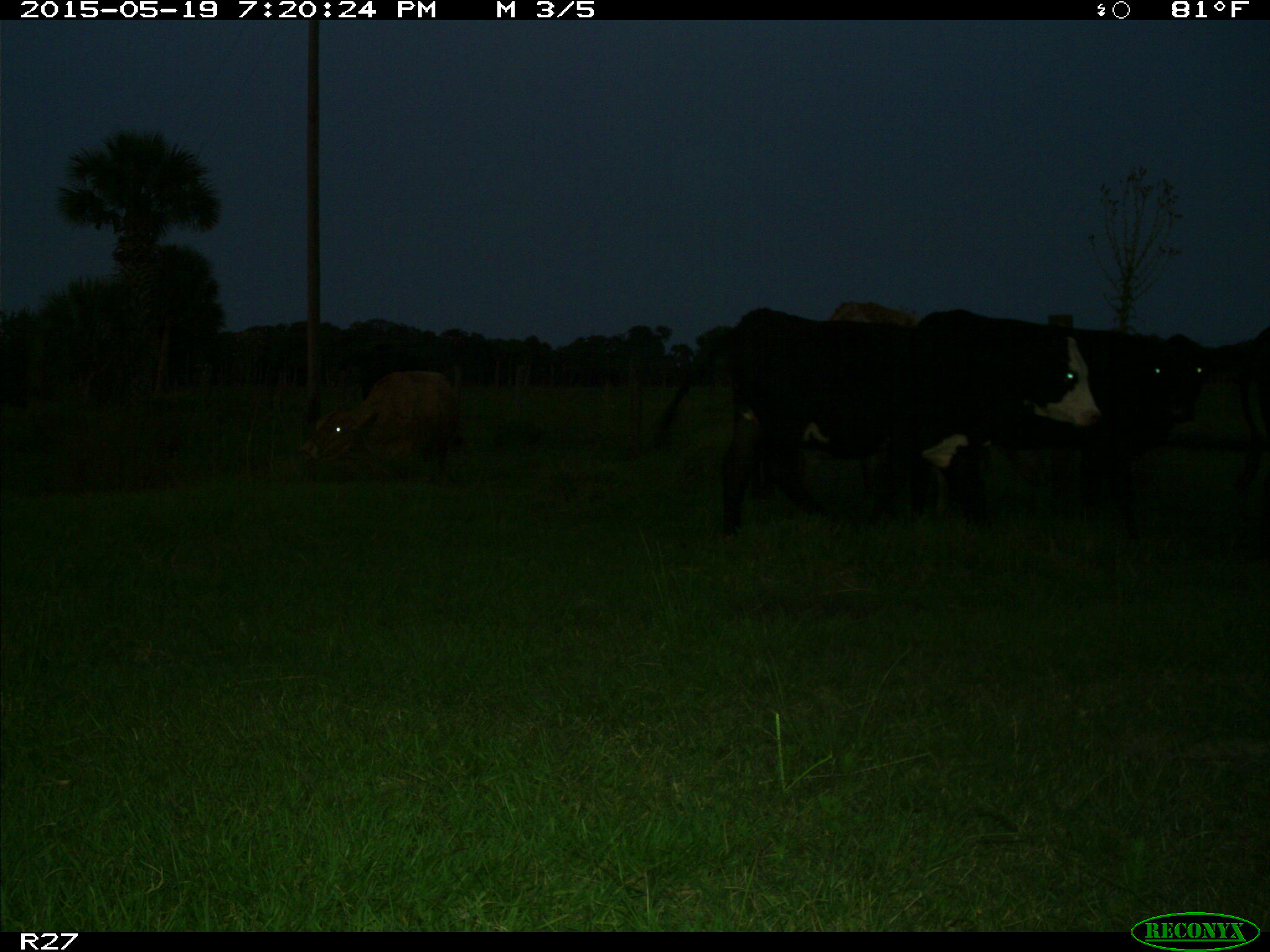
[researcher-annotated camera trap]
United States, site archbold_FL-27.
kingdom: Animalia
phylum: Chordata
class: Mammalia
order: Artiodactyla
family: Bovidae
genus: Bos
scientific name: Bos taurus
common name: domestic cow